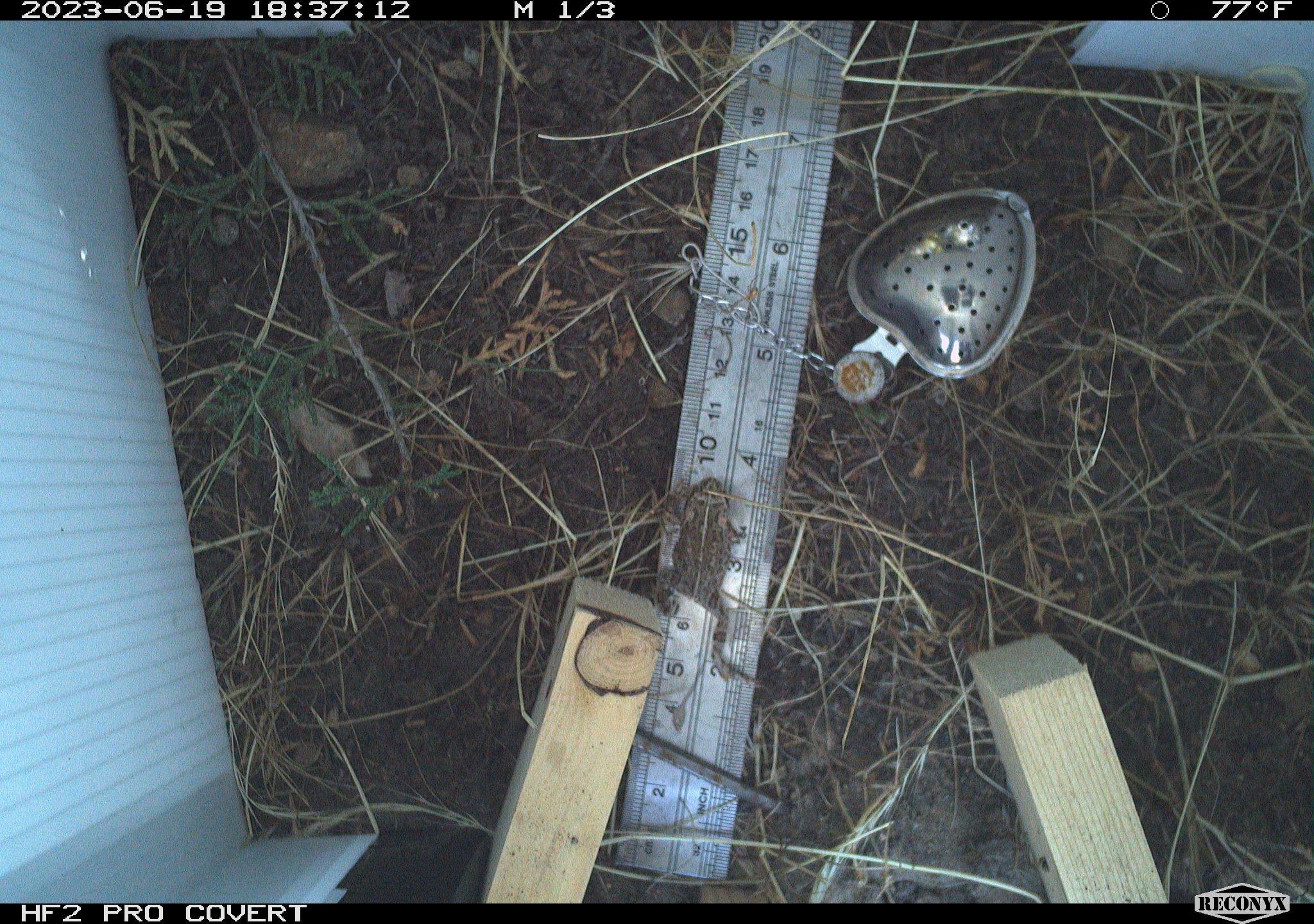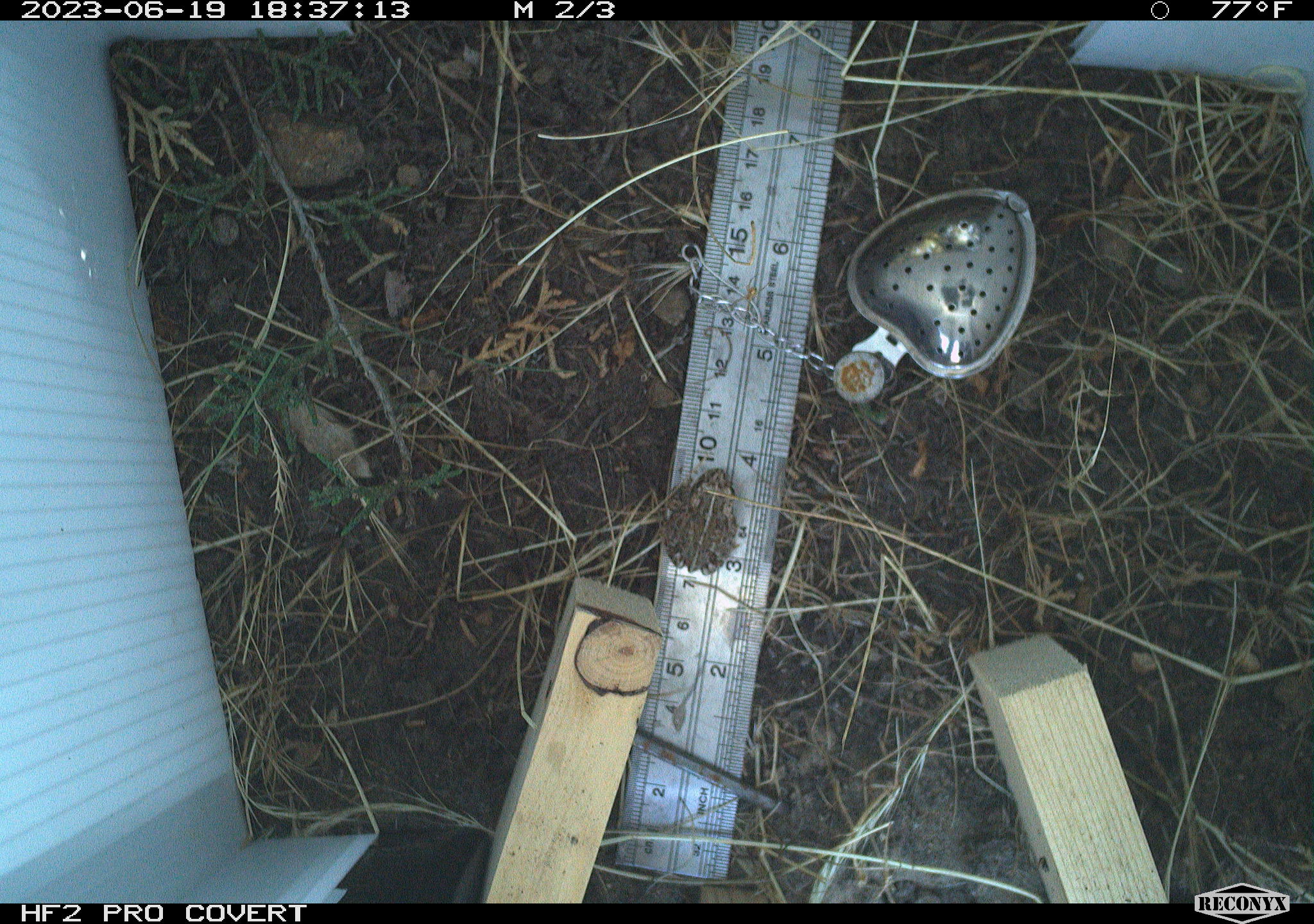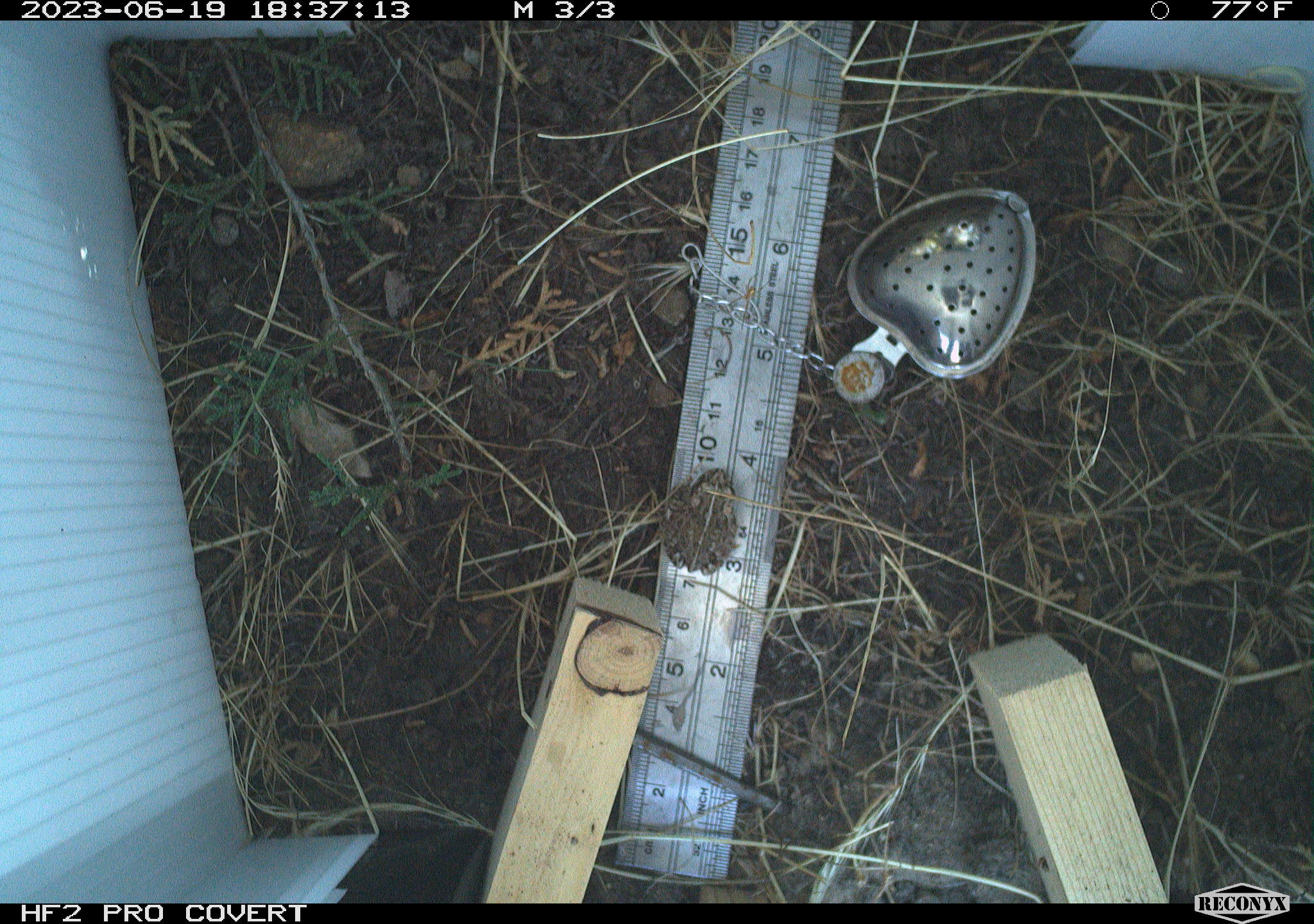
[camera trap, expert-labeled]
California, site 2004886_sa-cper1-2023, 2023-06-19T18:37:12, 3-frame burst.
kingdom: Animalia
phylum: Chordata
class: Amphibia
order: Anura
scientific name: Anura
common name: frogs